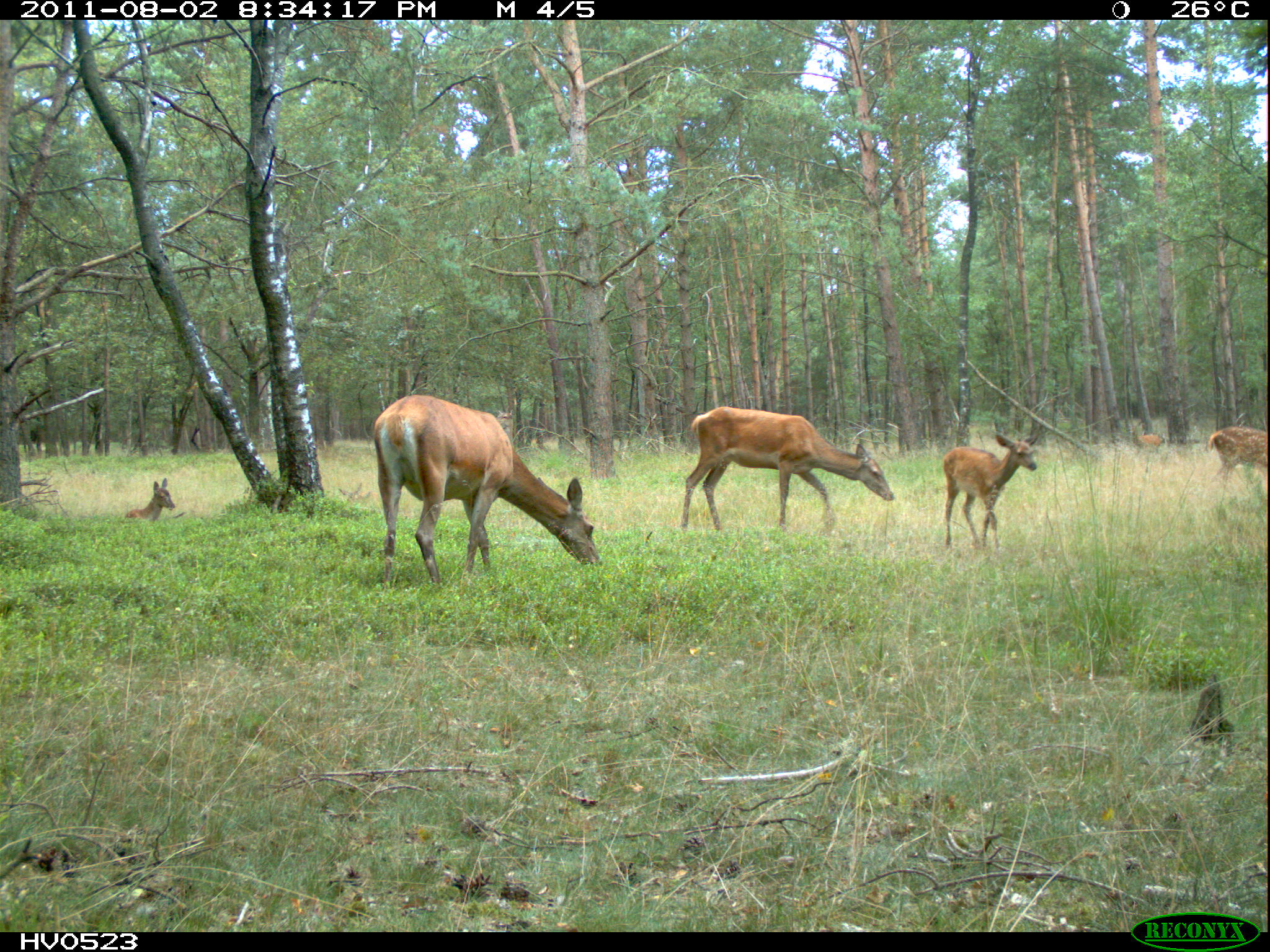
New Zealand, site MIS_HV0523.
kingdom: Animalia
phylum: Chordata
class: Mammalia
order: Artiodactyla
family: Cervidae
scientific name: Cervidae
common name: deer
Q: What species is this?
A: Deer (Cervidae).